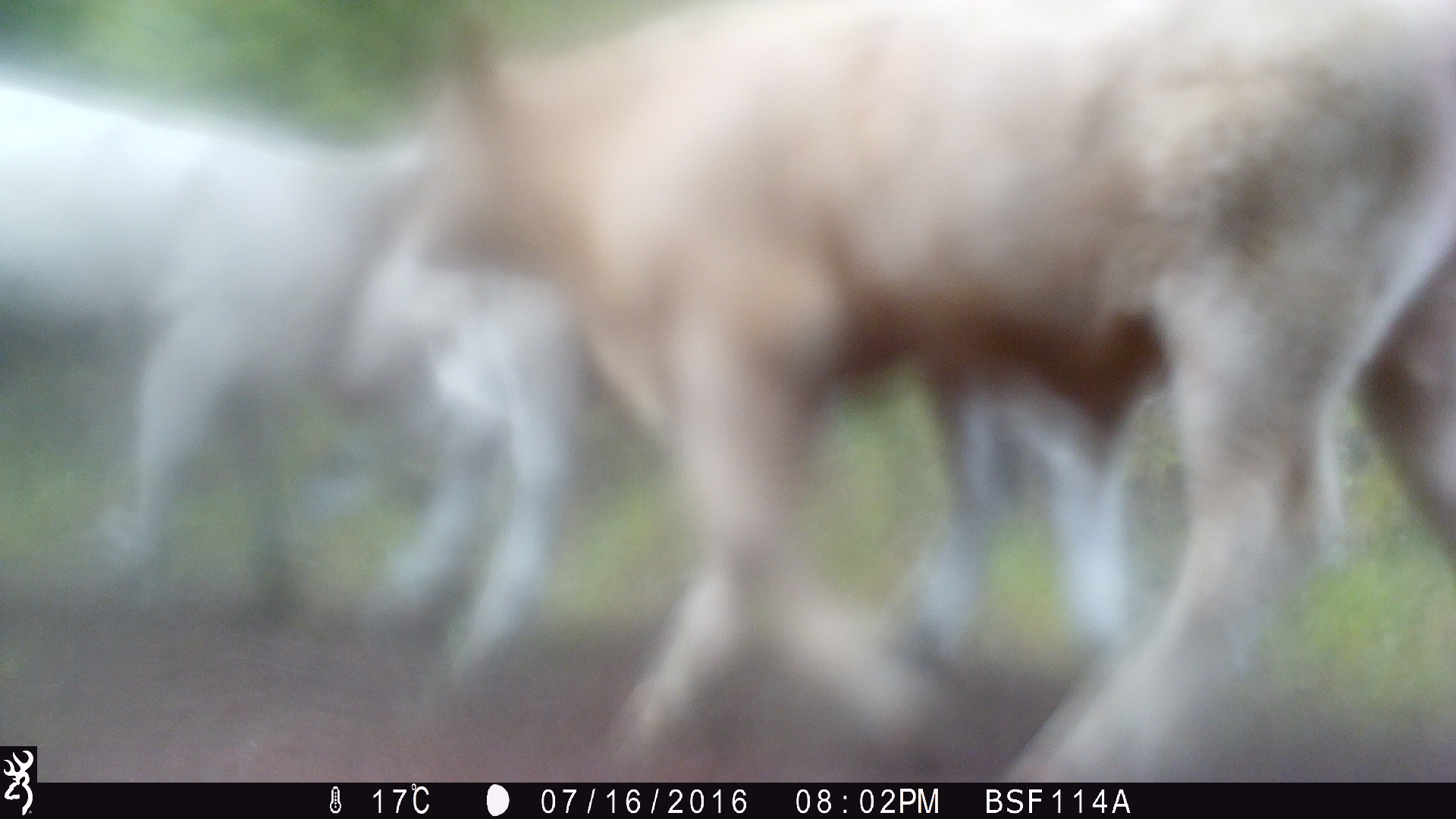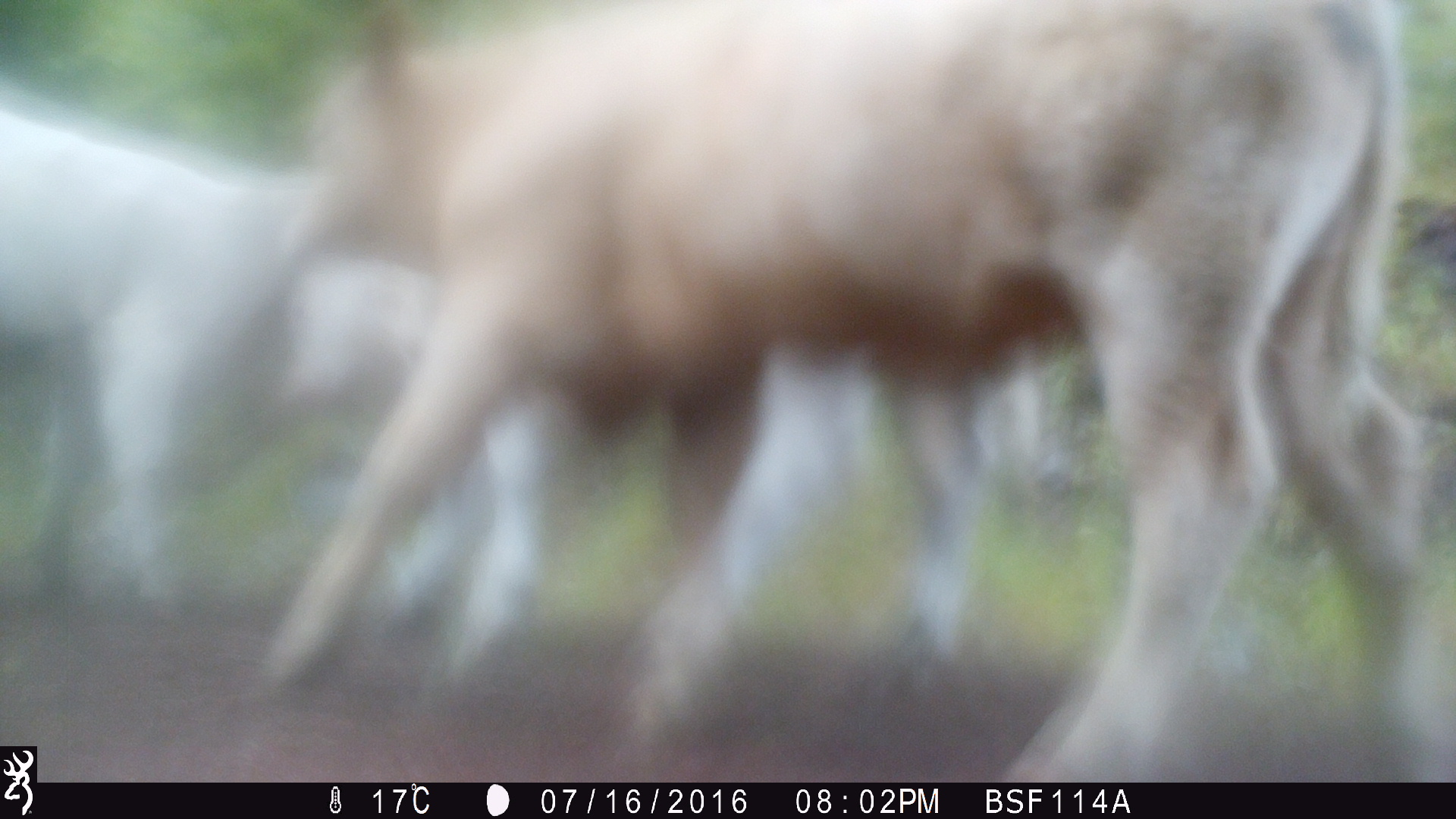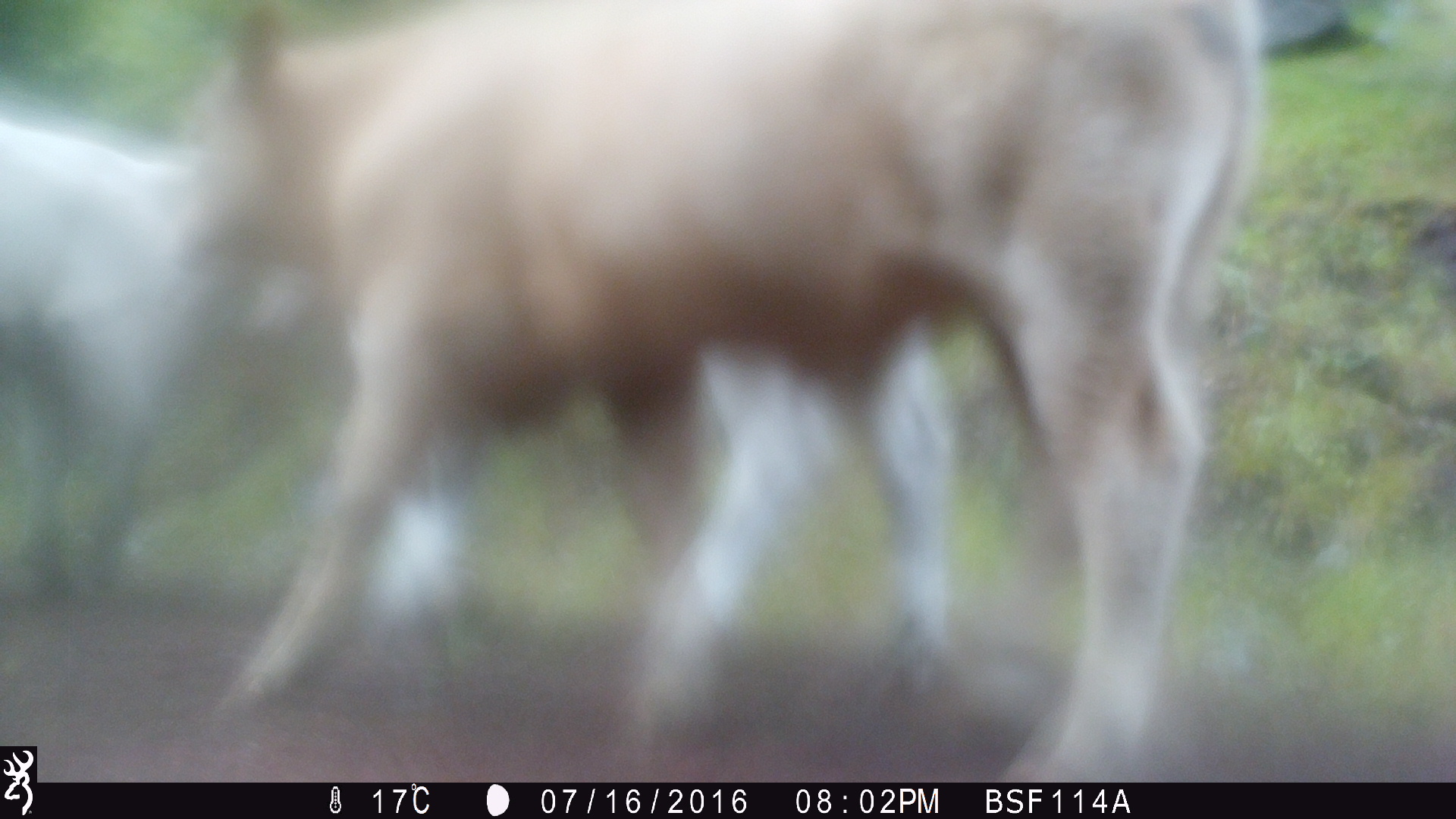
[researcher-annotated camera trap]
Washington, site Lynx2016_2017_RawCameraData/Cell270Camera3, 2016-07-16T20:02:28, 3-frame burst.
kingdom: Animalia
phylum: Chordata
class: Mammalia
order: Artiodactyla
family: Bovidae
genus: Bos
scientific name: Bos taurus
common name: domestic cattle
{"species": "domestic cattle (Bos taurus)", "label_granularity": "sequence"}